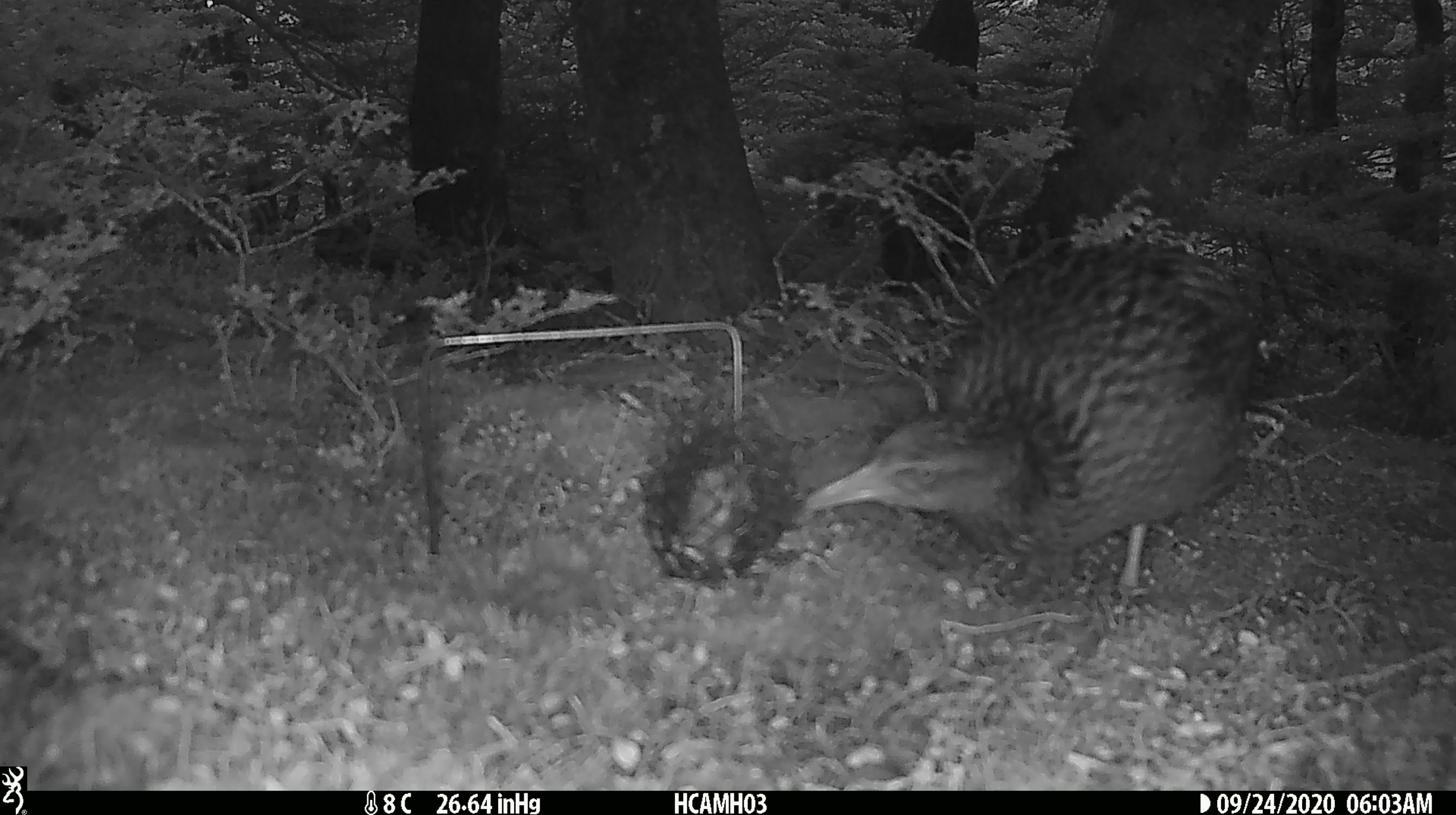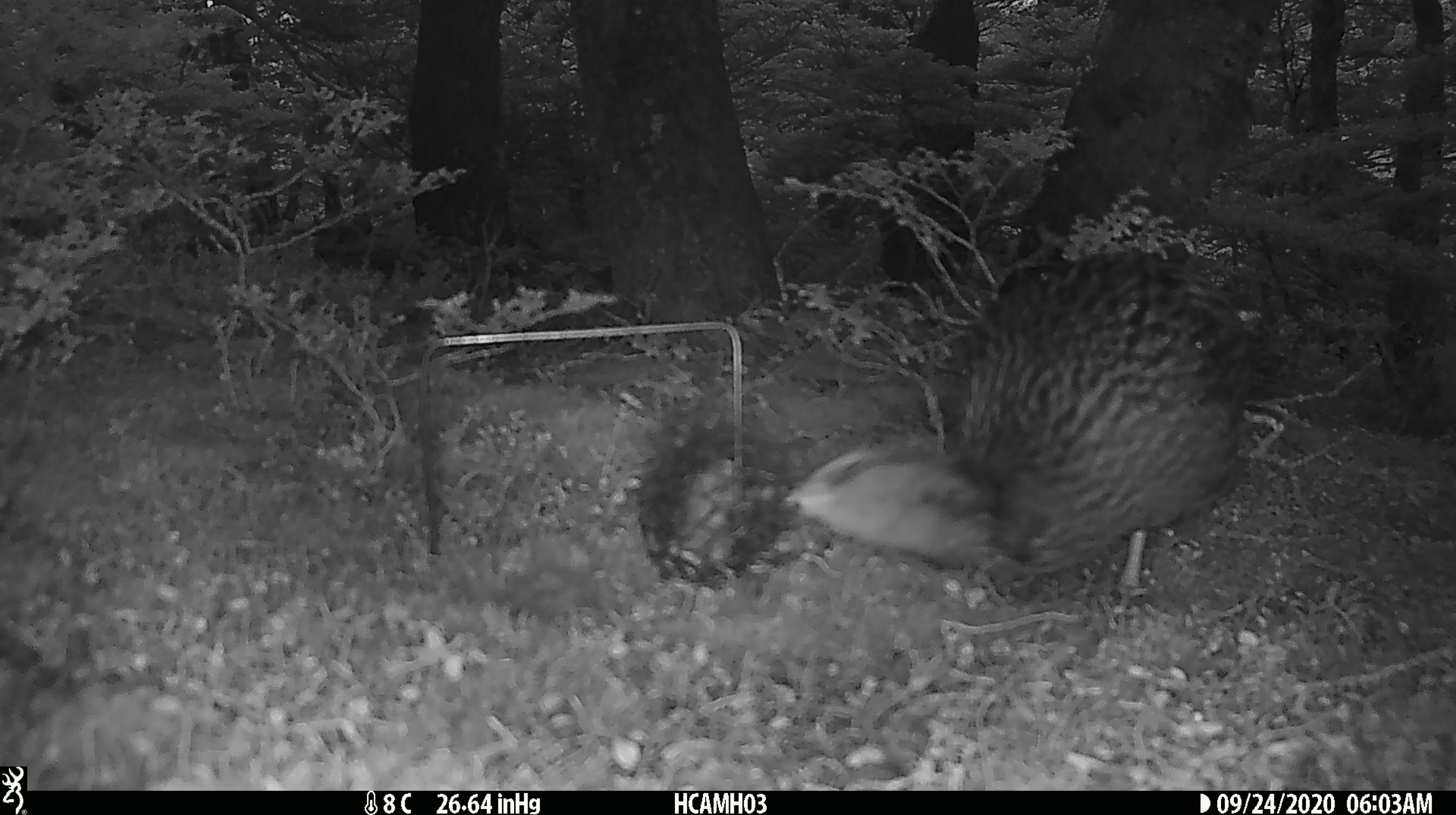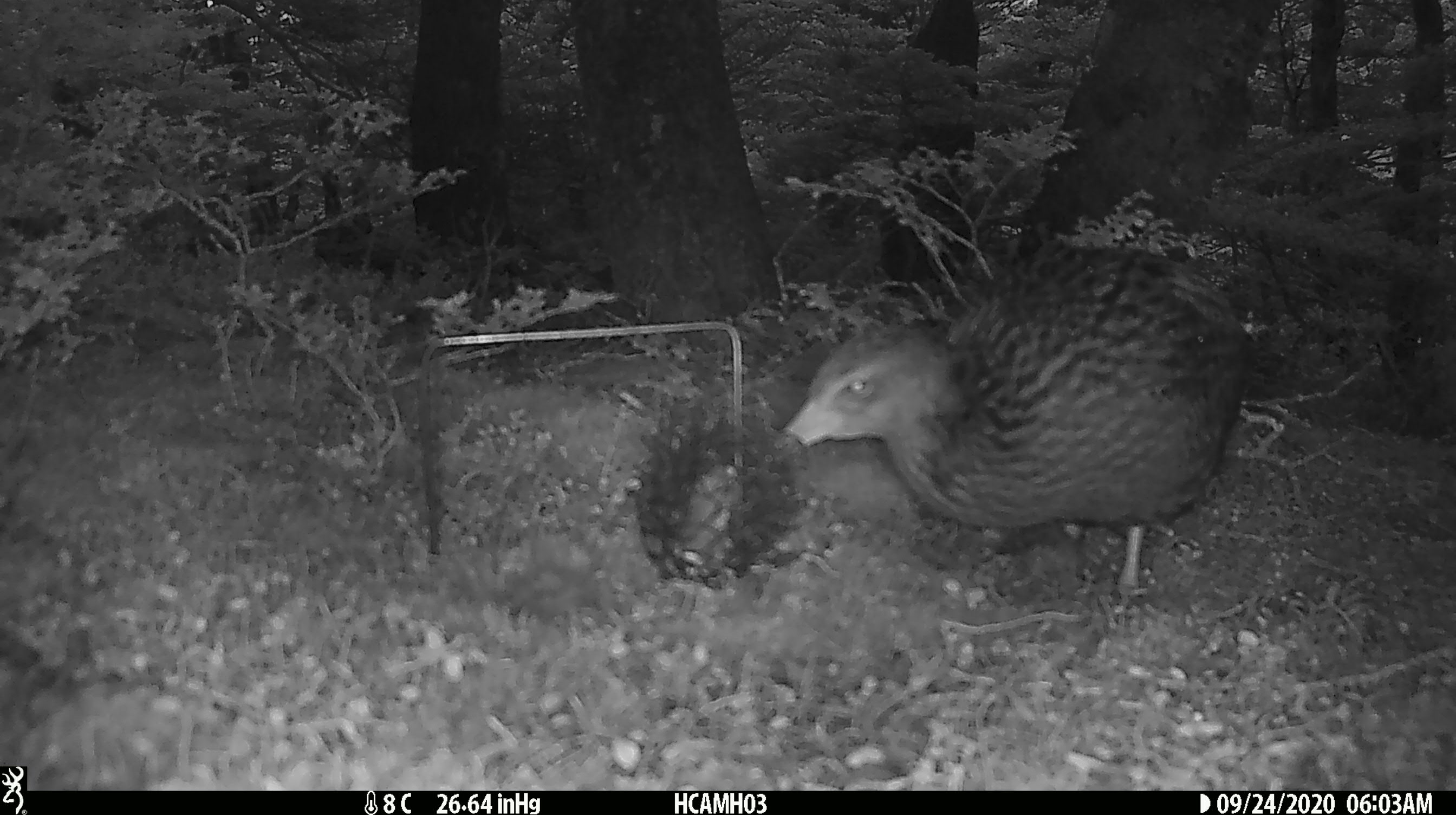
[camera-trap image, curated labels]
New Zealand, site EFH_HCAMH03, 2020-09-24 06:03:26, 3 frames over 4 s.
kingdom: Animalia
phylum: Chordata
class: Aves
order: Gruiformes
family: Rallidae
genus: Gallirallus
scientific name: Gallirallus australis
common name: weka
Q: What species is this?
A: Weka (Gallirallus australis).